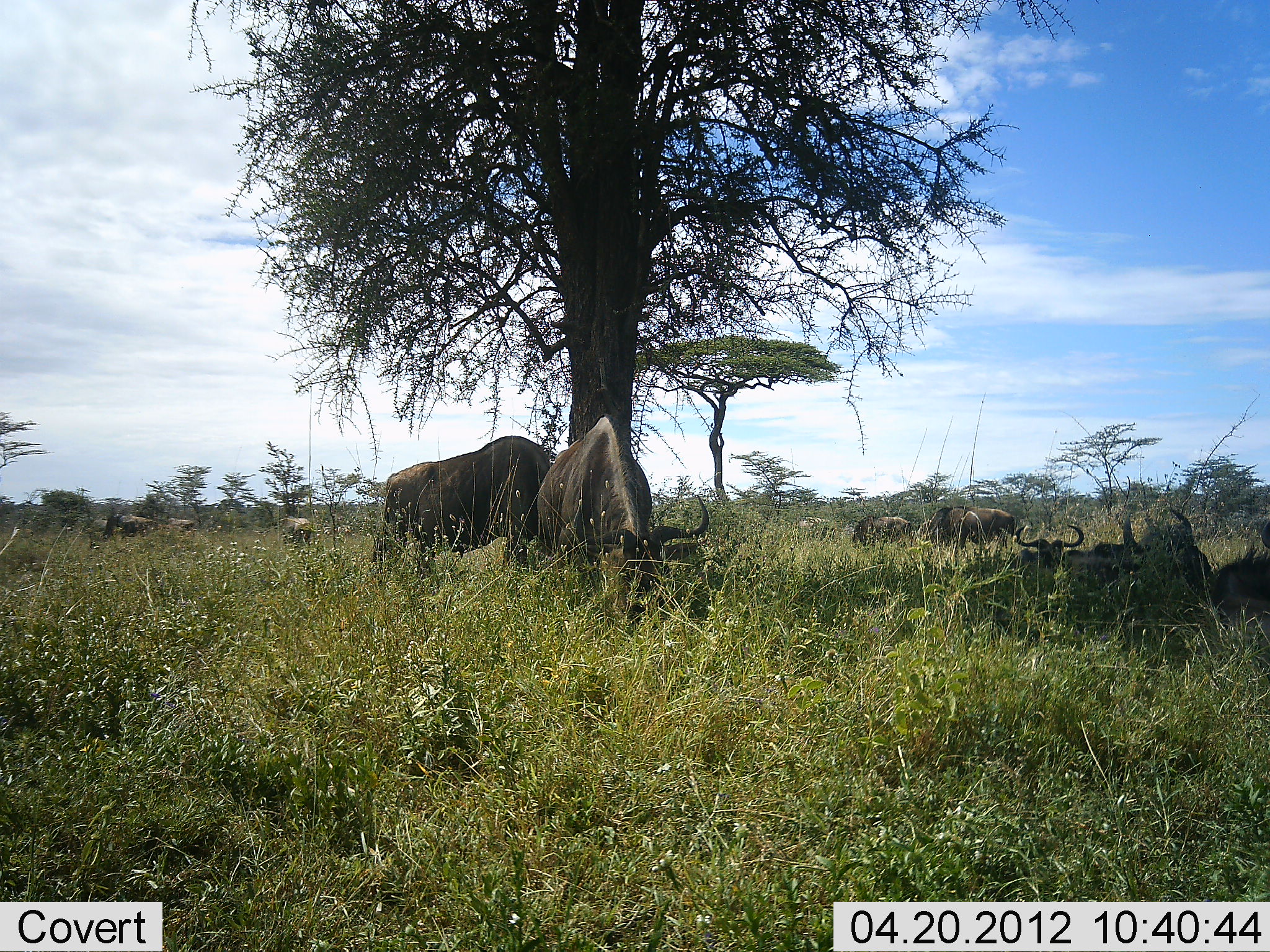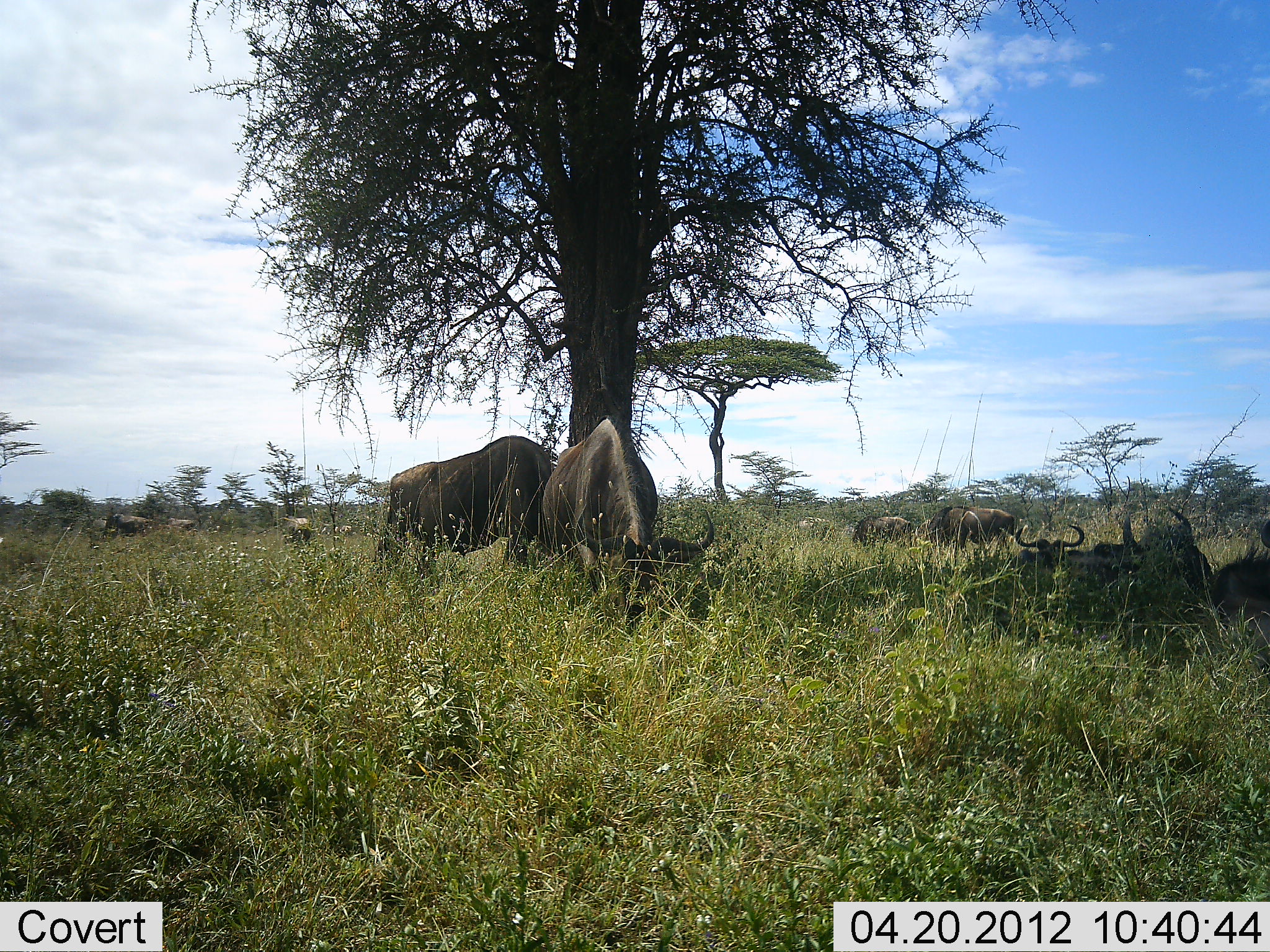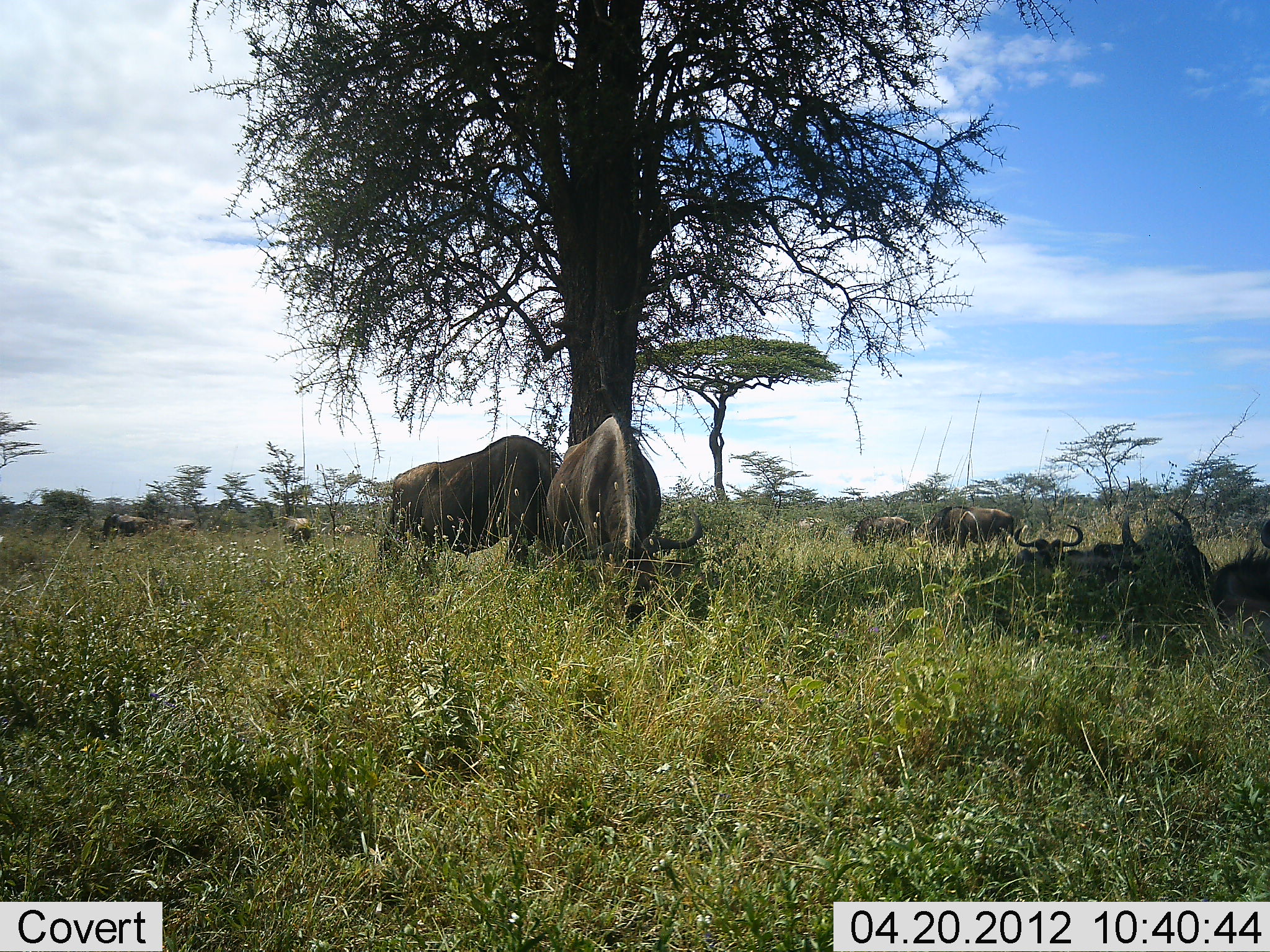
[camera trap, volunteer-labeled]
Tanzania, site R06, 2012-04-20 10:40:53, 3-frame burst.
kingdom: Animalia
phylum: Chordata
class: Mammalia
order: Artiodactyla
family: Bovidae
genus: Connochaetes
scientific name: Connochaetes taurinus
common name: blue wildebeest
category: wildebeest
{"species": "wildebeest (blue wildebeest) (Connochaetes taurinus)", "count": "11-50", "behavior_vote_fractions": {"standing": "52%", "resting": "92%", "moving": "4%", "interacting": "12%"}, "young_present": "0%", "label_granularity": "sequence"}